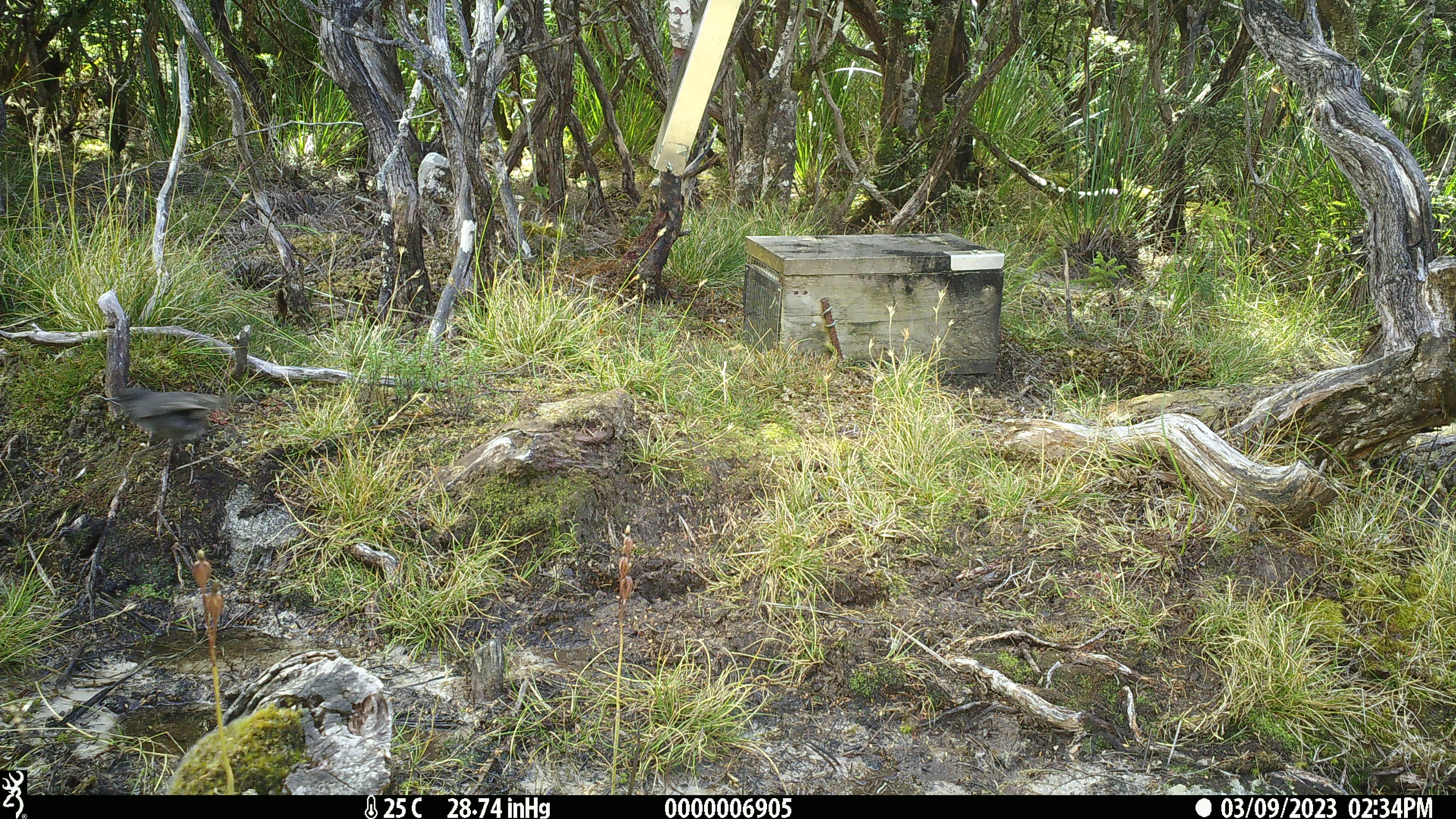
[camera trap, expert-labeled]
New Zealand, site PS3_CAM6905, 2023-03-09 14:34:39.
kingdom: Animalia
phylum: Chordata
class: Aves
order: Passeriformes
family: Petroicidae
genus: Petroica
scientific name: Petroica australis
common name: new zealand robin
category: robin